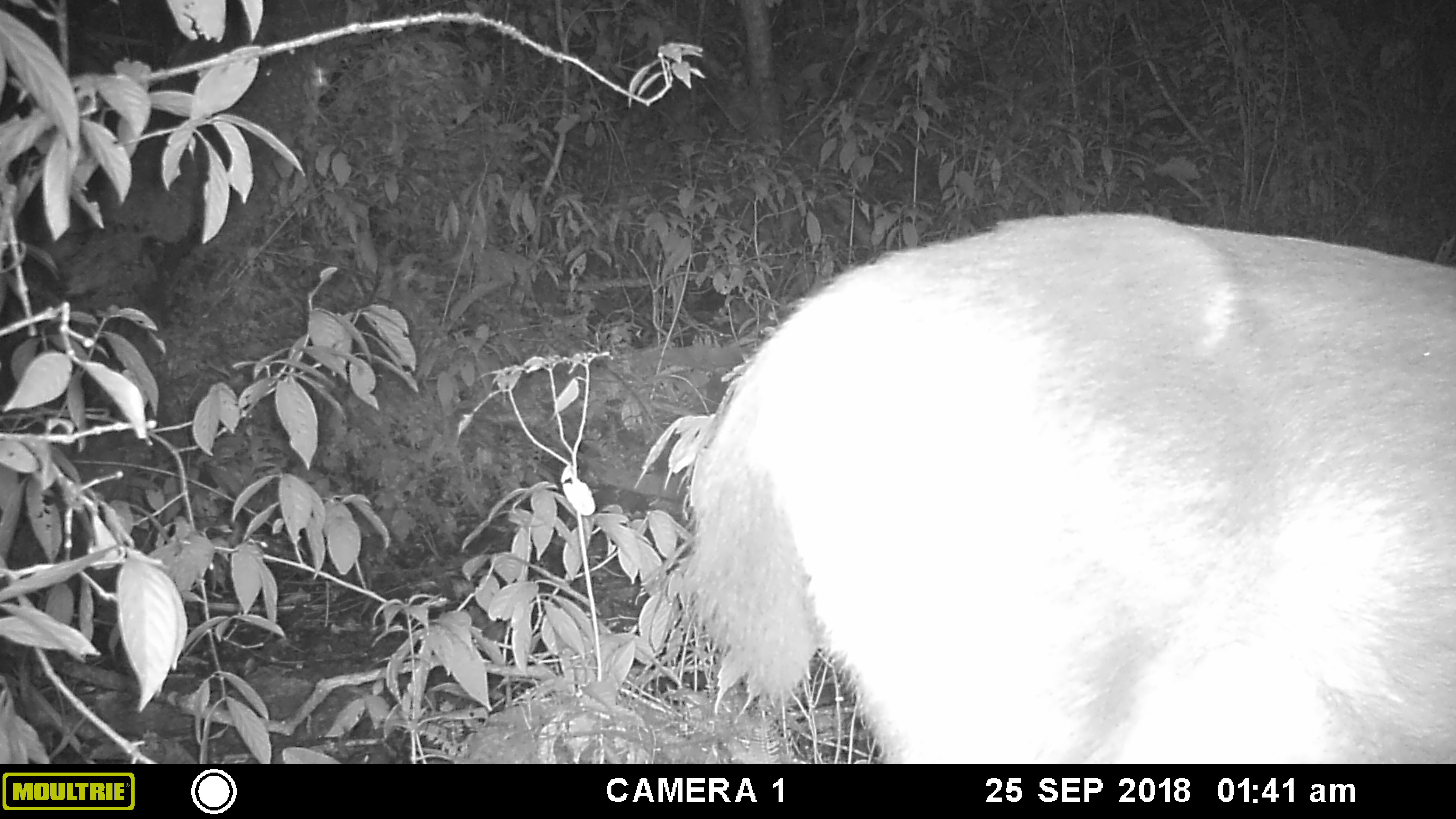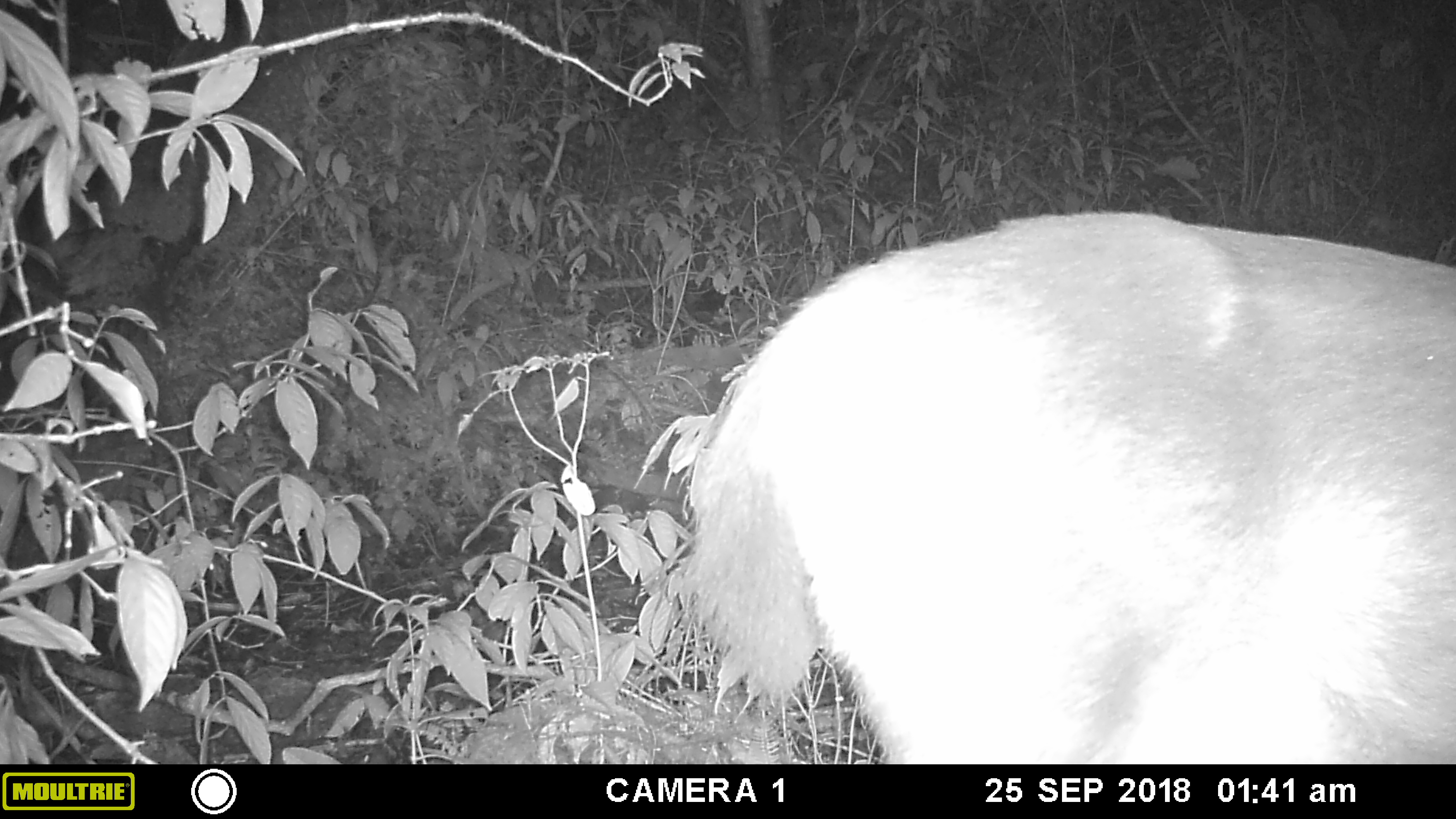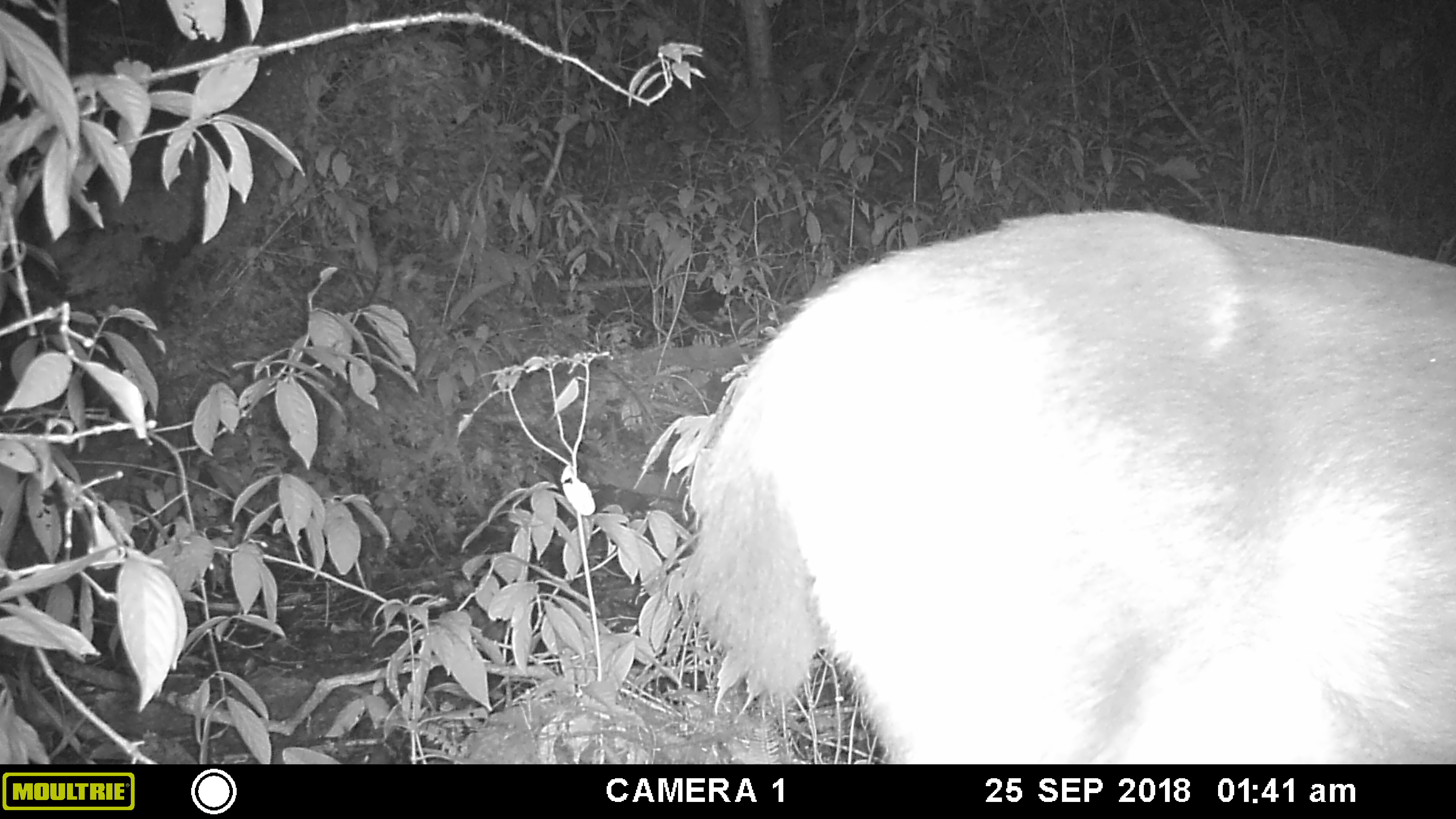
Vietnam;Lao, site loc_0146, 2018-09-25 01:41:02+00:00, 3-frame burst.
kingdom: Animalia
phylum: Chordata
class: Mammalia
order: Artiodactyla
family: Cervidae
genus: Rusa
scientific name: Rusa unicolor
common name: sambar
Sambar (Rusa unicolor). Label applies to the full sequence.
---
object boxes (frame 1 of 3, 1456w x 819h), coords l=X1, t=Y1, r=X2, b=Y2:
sambar: l=691, t=211, r=1456, b=764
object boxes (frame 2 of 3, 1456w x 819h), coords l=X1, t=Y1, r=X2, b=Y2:
sambar: l=681, t=209, r=1456, b=764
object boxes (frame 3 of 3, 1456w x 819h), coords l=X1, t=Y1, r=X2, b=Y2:
sambar: l=698, t=205, r=1456, b=764